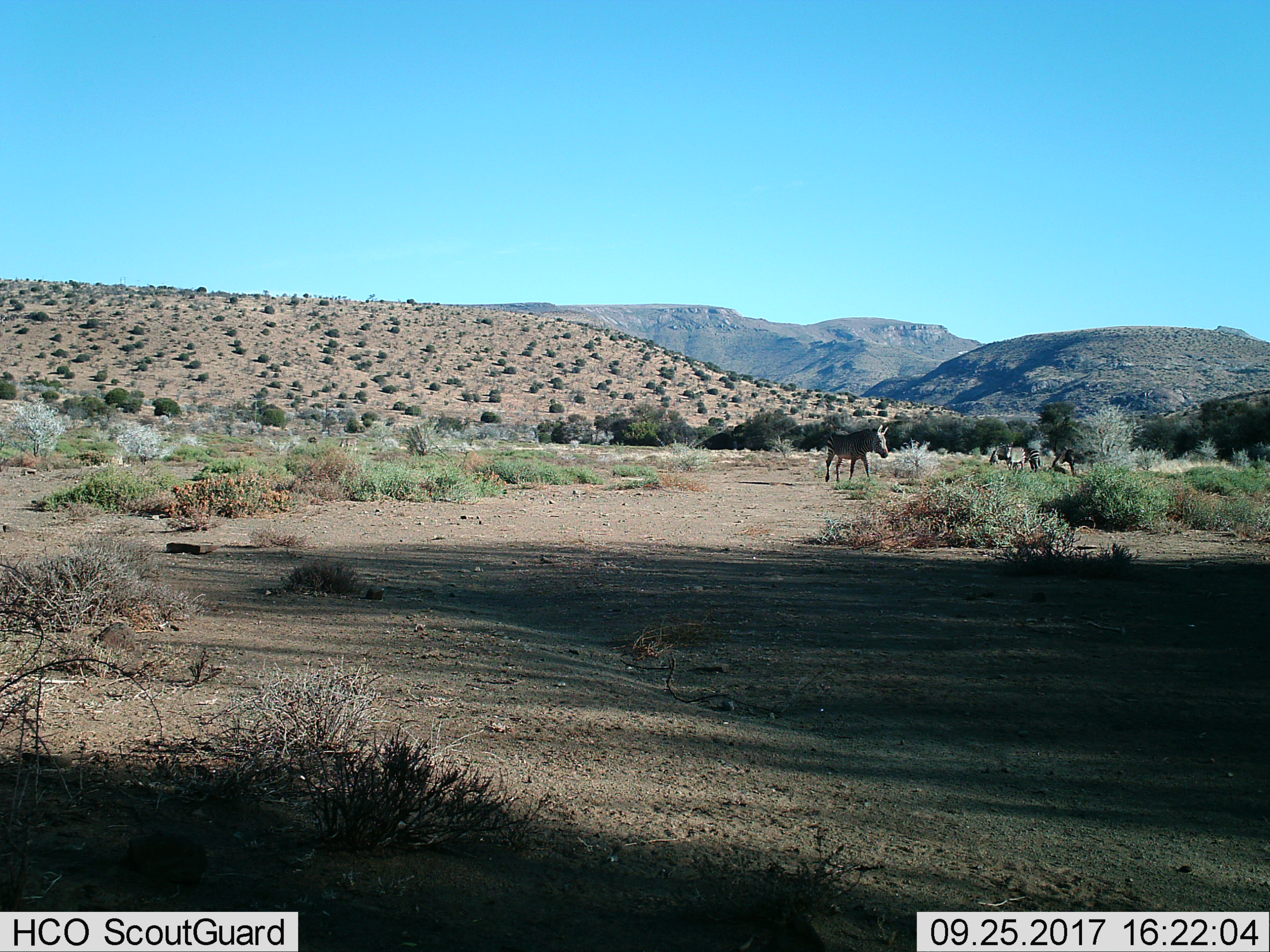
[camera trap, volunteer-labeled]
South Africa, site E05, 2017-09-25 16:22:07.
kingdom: Animalia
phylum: Chordata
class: Mammalia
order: Perissodactyla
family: Equidae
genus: Equus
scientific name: Equus zebra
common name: mountain zebra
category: zebramountain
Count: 3.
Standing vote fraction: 67%.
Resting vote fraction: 0%.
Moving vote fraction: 67%.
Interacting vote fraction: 0%.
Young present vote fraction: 0%.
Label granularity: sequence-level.